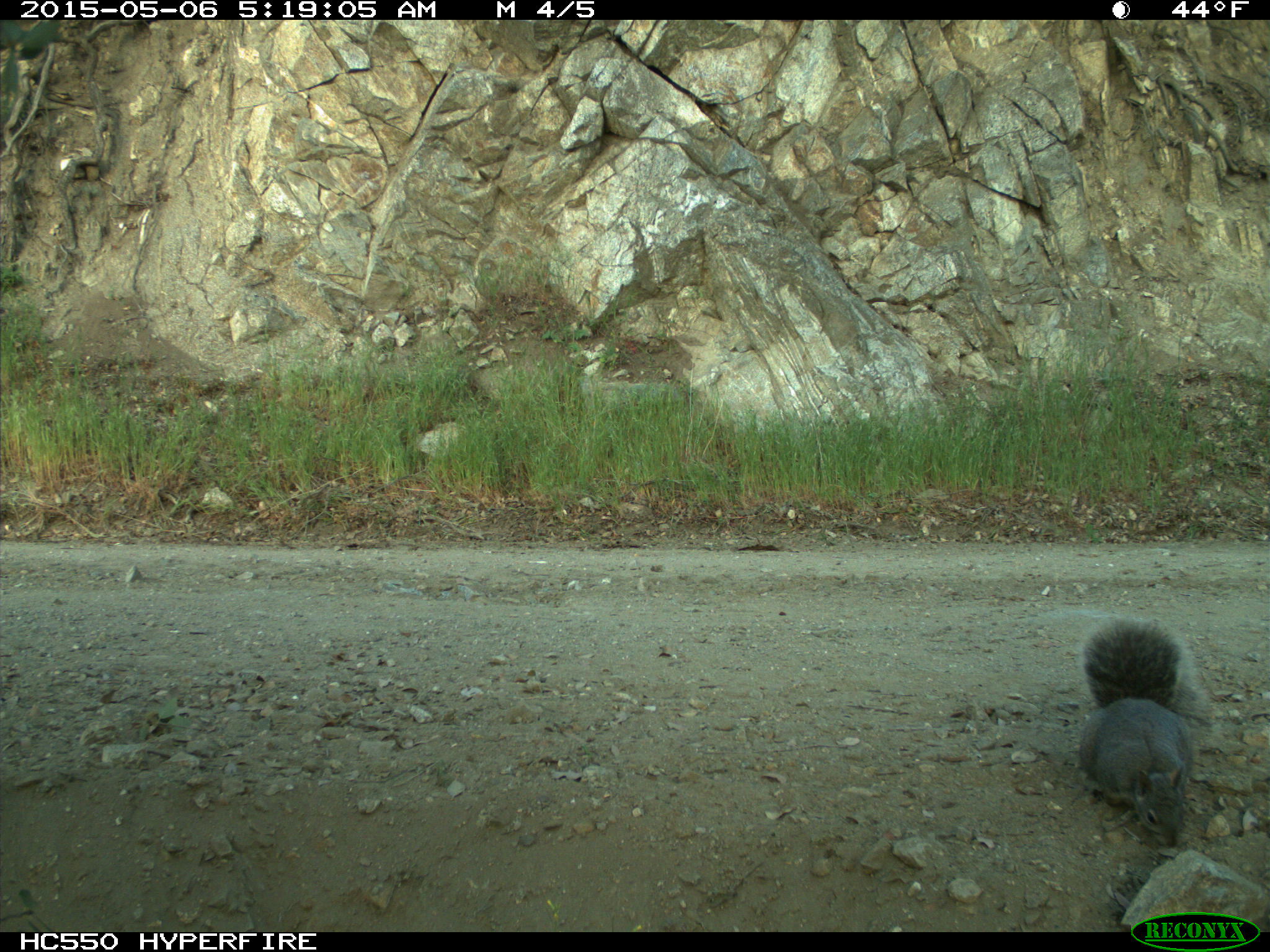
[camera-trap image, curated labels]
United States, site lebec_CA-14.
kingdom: Animalia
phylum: Chordata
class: Mammalia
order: Rodentia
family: Sciuridae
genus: Sciurus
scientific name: Sciurus carolinensis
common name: eastern gray squirrel